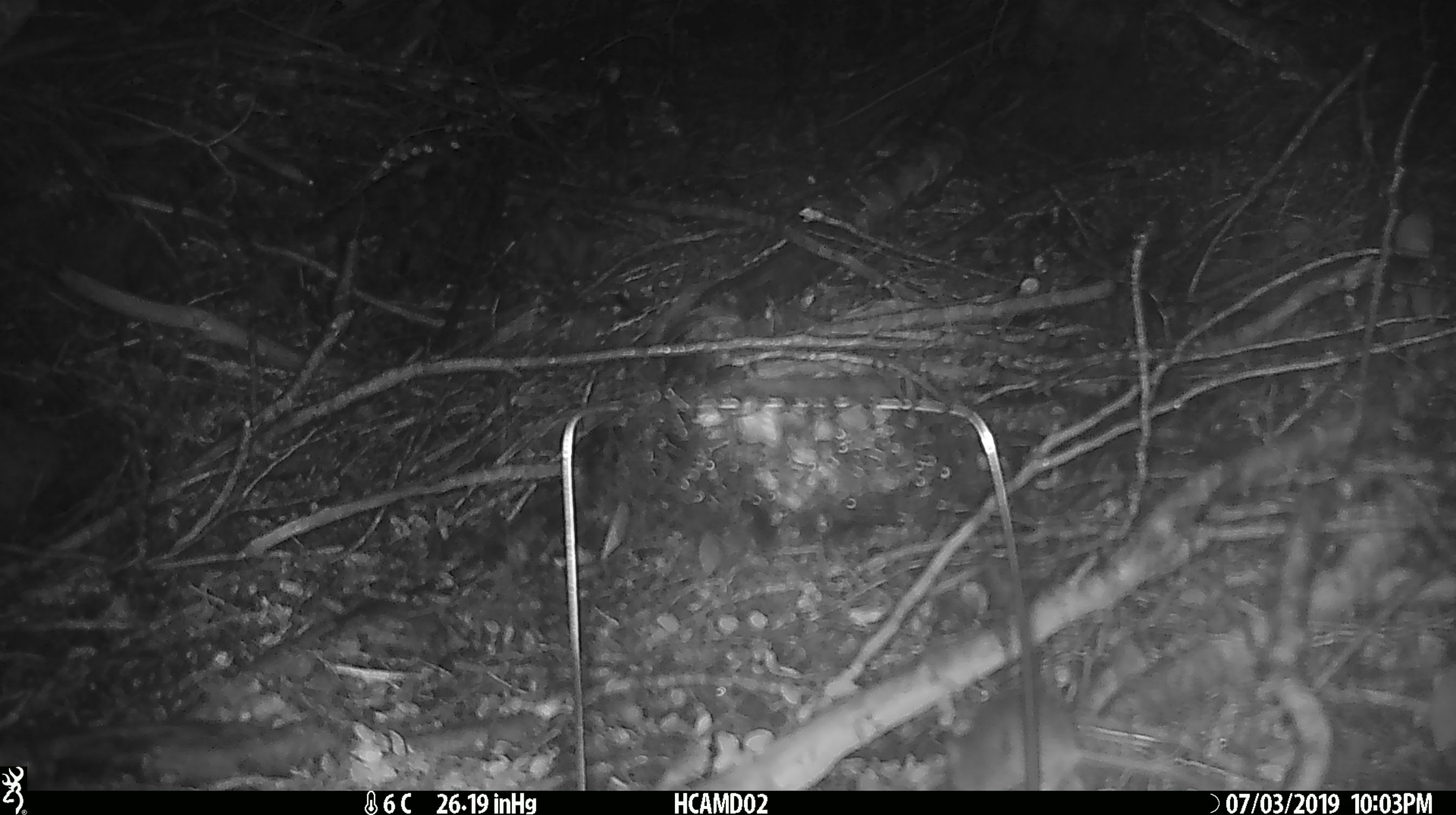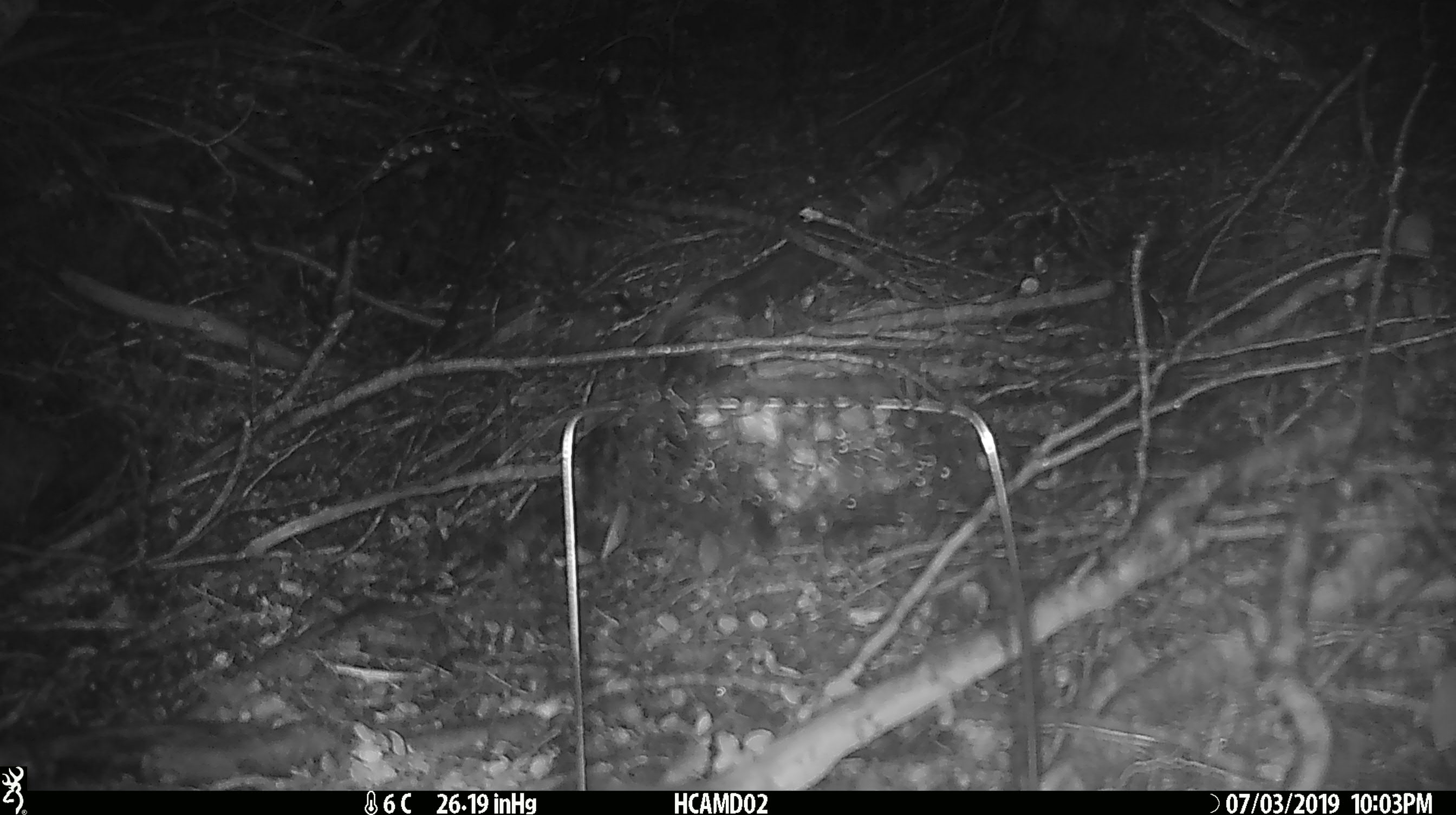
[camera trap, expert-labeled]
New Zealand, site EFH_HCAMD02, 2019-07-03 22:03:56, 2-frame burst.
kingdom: Animalia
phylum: Chordata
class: Mammalia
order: Rodentia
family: Muridae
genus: Mus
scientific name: Mus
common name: mouse